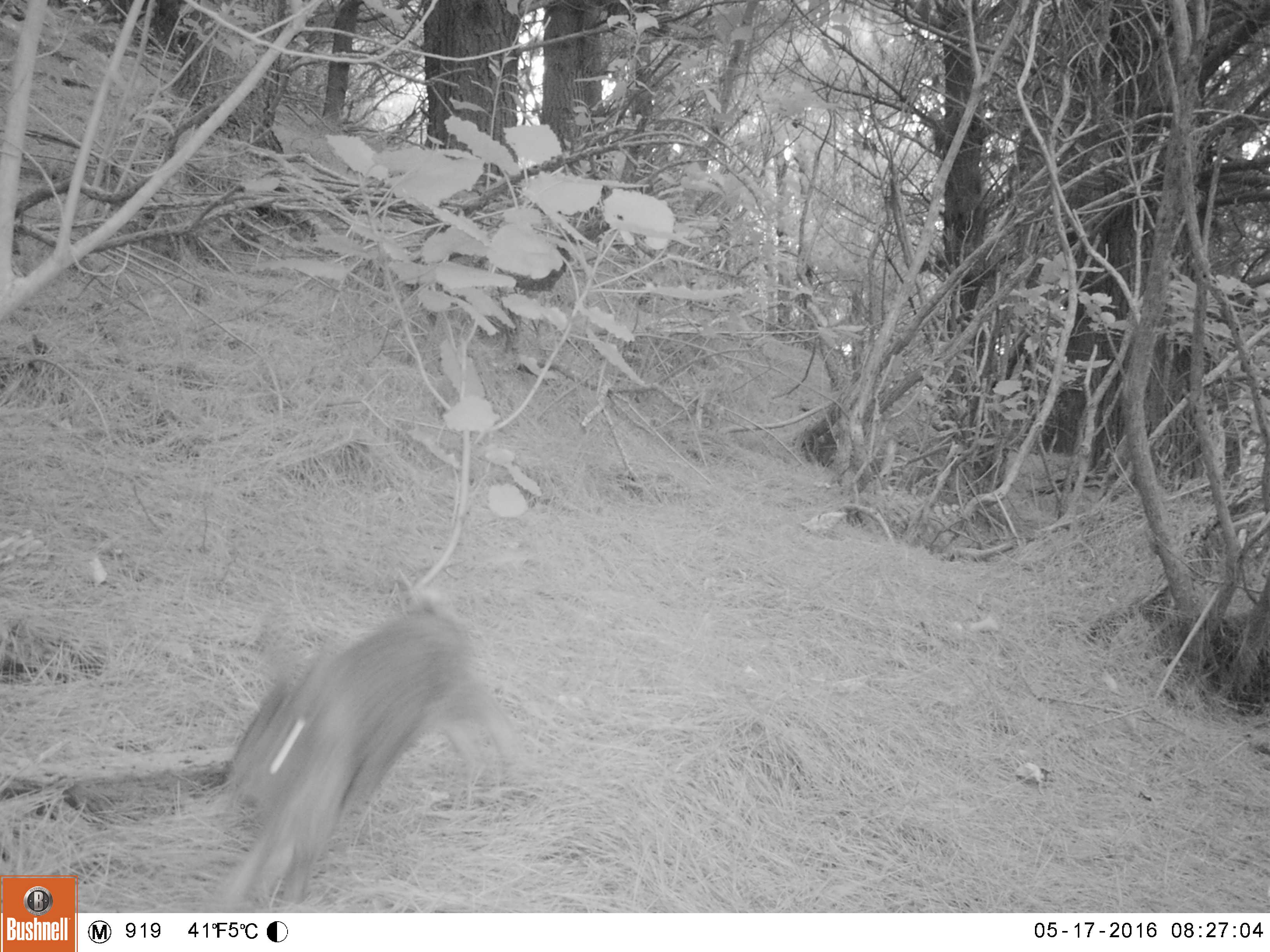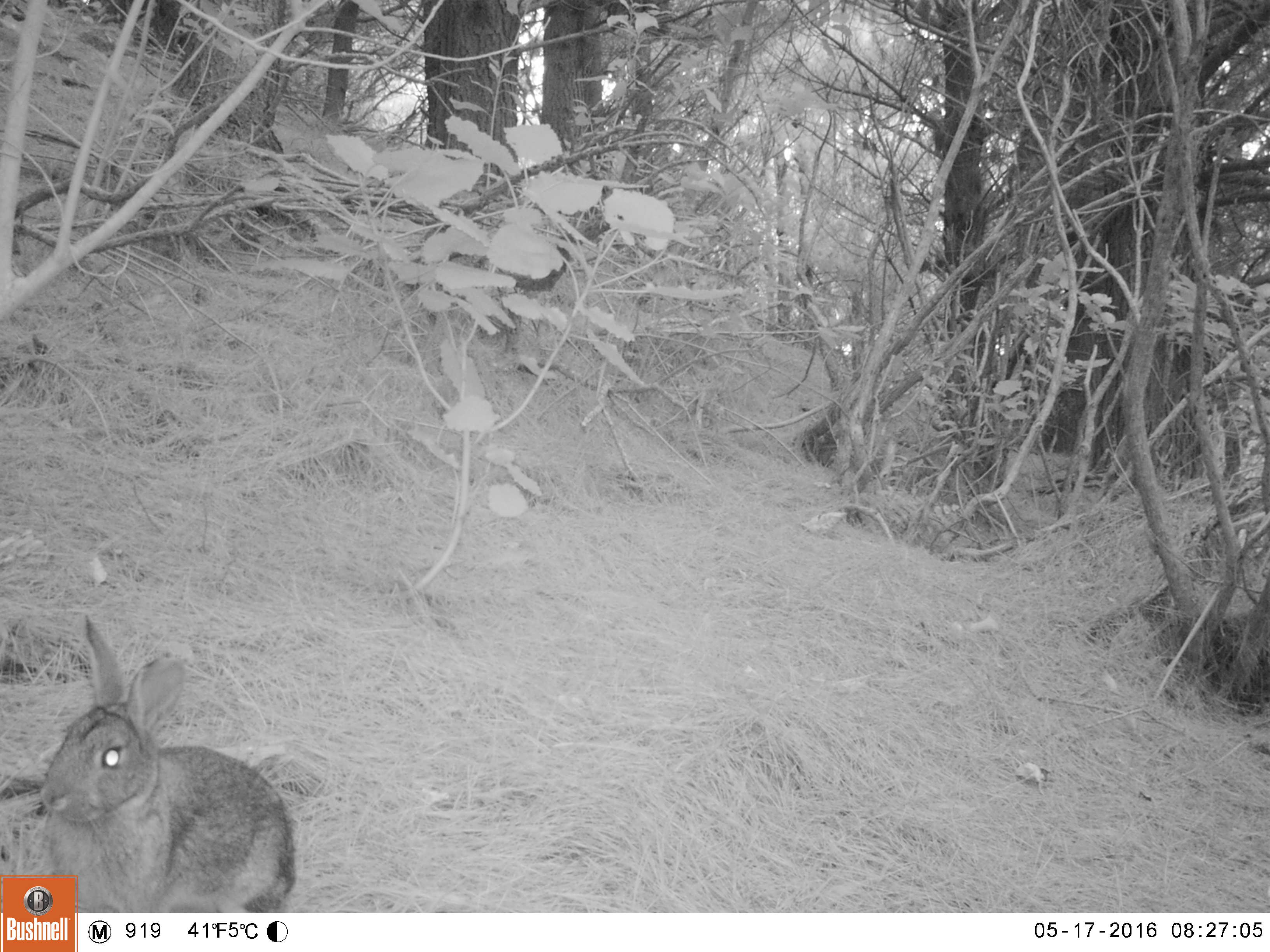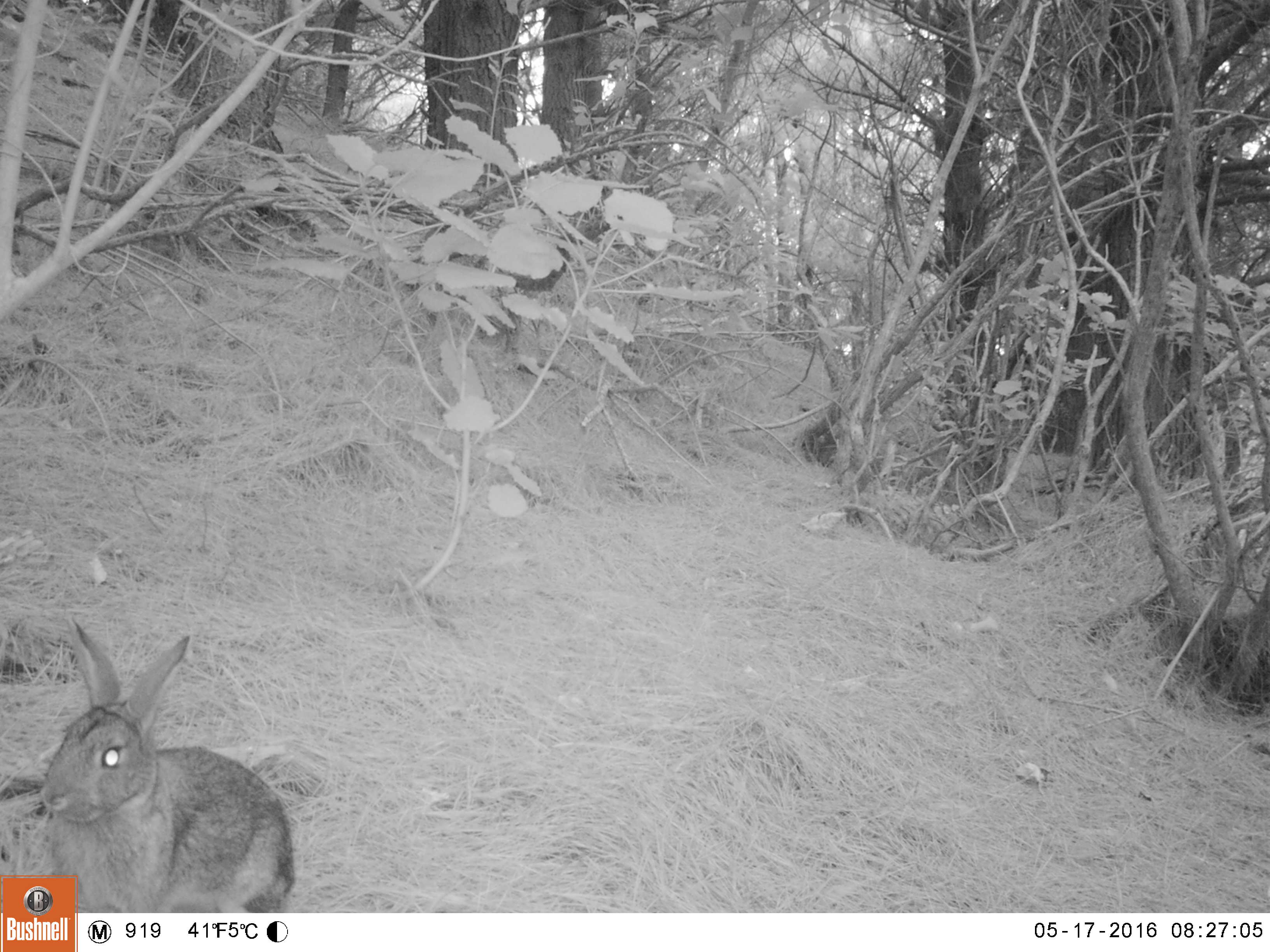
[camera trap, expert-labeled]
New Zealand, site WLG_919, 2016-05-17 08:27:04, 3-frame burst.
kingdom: Animalia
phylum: Chordata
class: Mammalia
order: Lagomorpha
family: Leporidae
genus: Oryctolagus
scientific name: Oryctolagus cuniculus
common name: european rabbit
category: rabbit